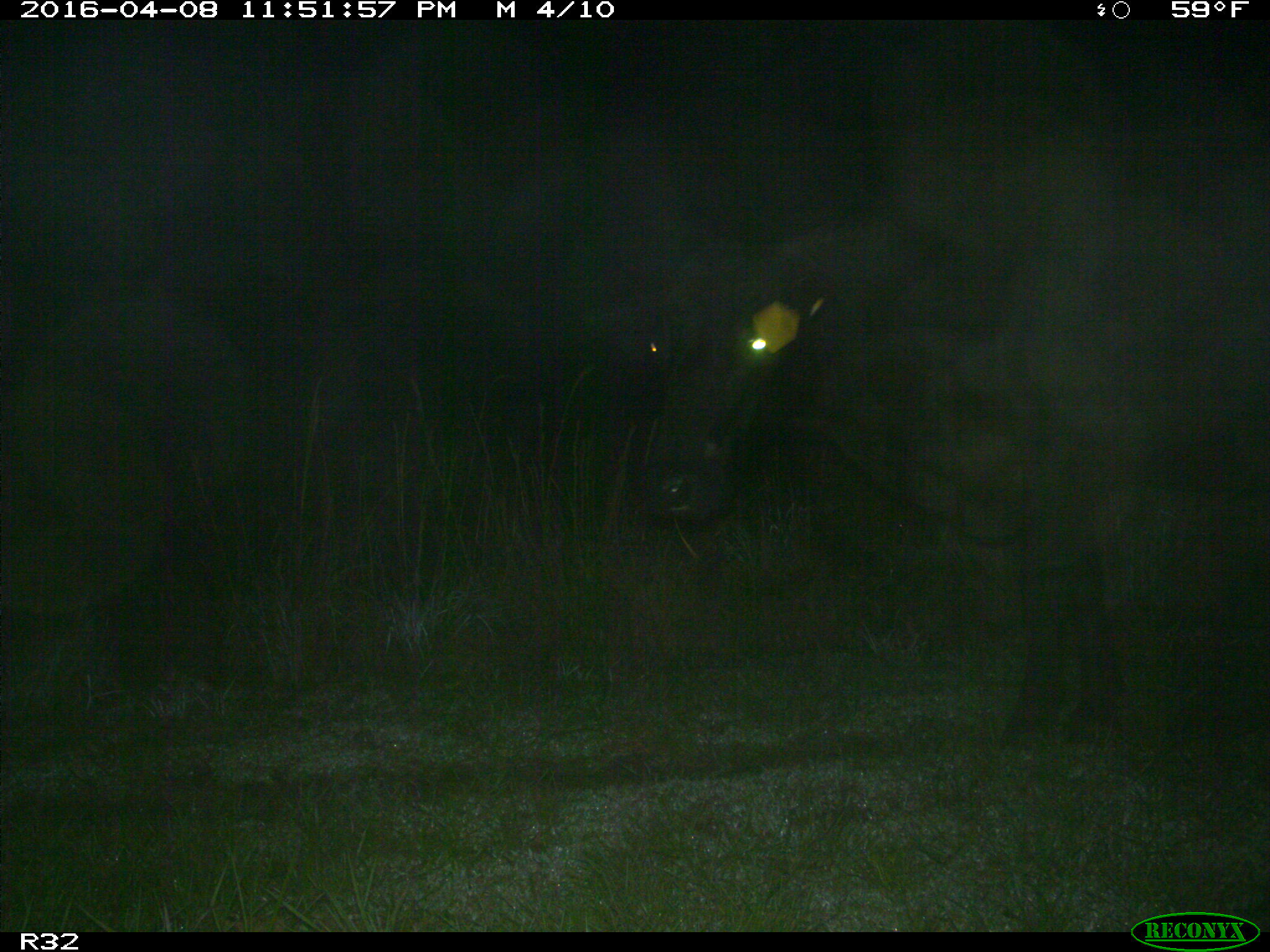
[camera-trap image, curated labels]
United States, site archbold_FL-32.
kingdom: Animalia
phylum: Chordata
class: Mammalia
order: Artiodactyla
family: Bovidae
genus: Bos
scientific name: Bos taurus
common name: domestic cow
Bos taurus (domestic cow).